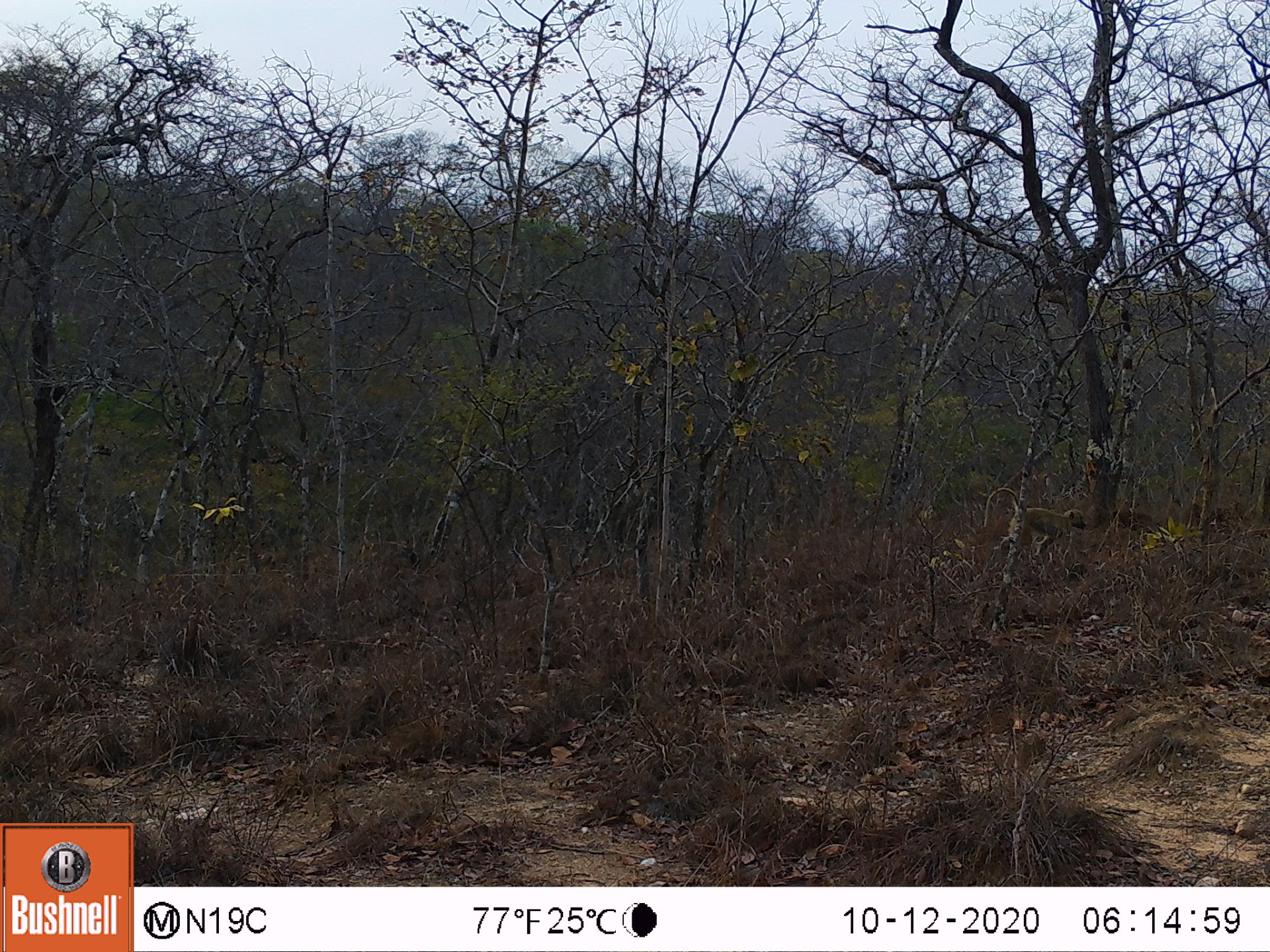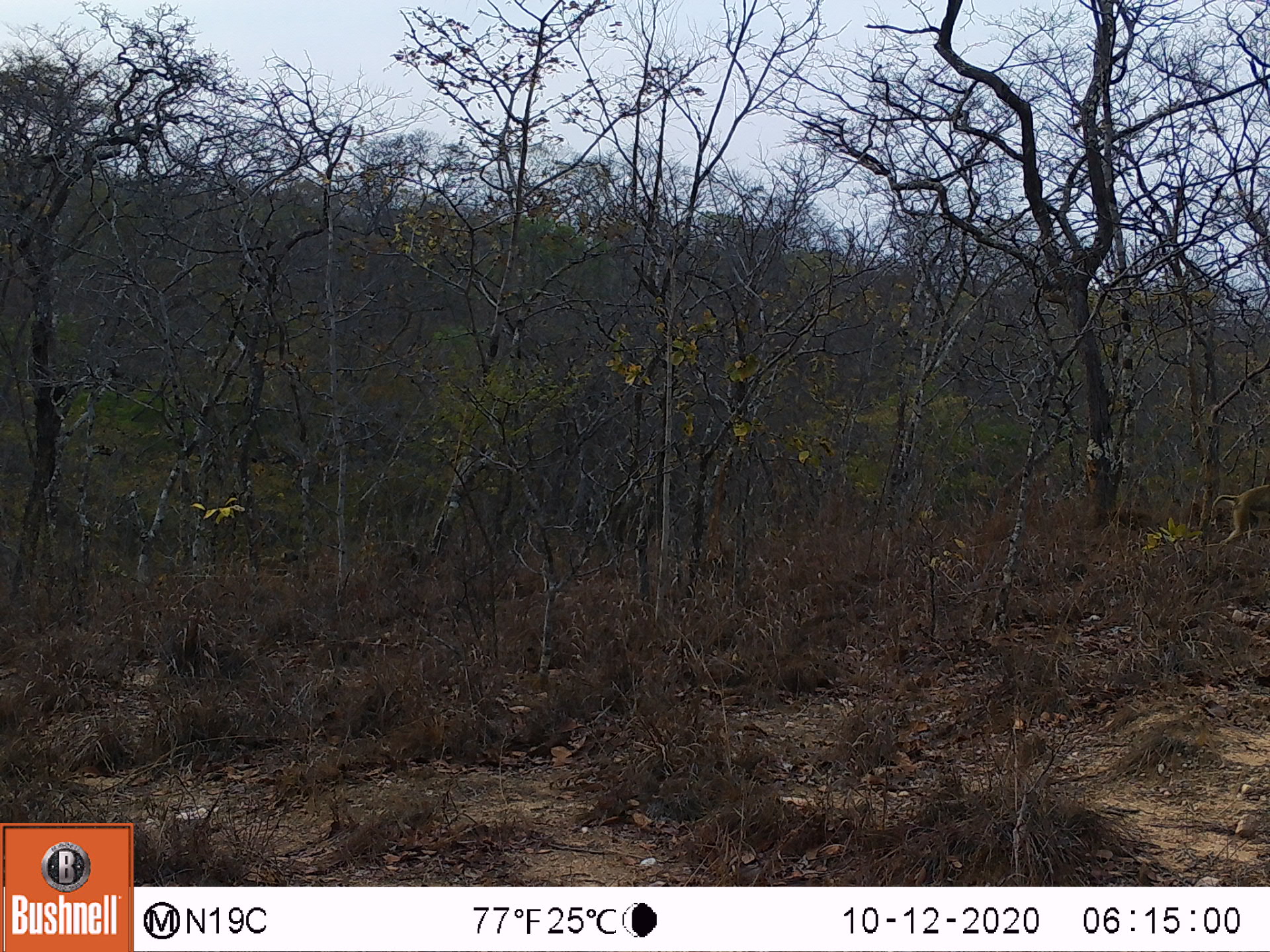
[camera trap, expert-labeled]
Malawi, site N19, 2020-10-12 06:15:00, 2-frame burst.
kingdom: Animalia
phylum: Chordata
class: Mammalia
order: Primates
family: Cercopithecidae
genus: Papio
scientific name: Papio cynocephalus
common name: yellow baboon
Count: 1.